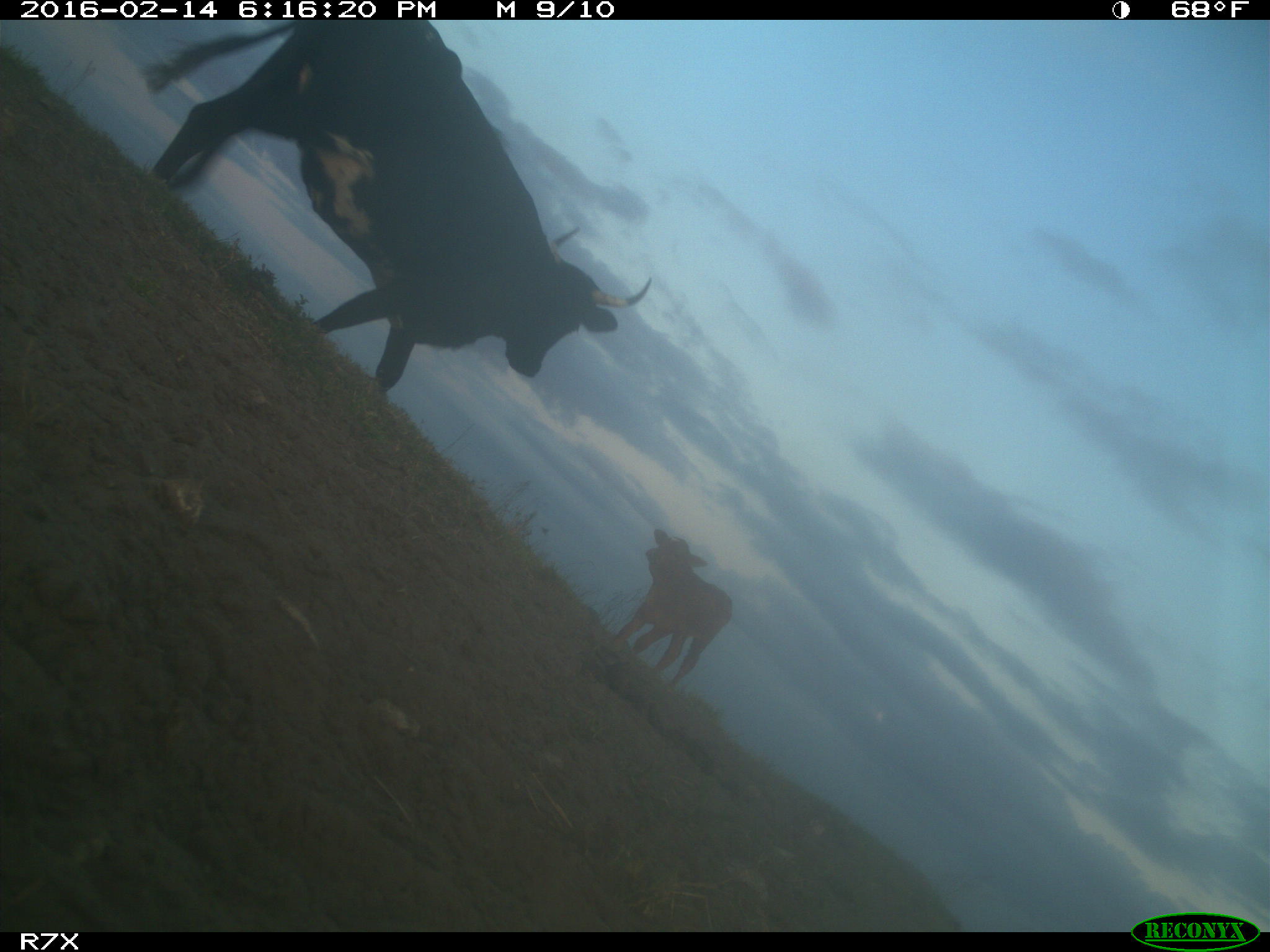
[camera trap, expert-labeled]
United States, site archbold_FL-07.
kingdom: Animalia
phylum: Chordata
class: Mammalia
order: Artiodactyla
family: Bovidae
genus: Bos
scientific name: Bos taurus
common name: domestic cow